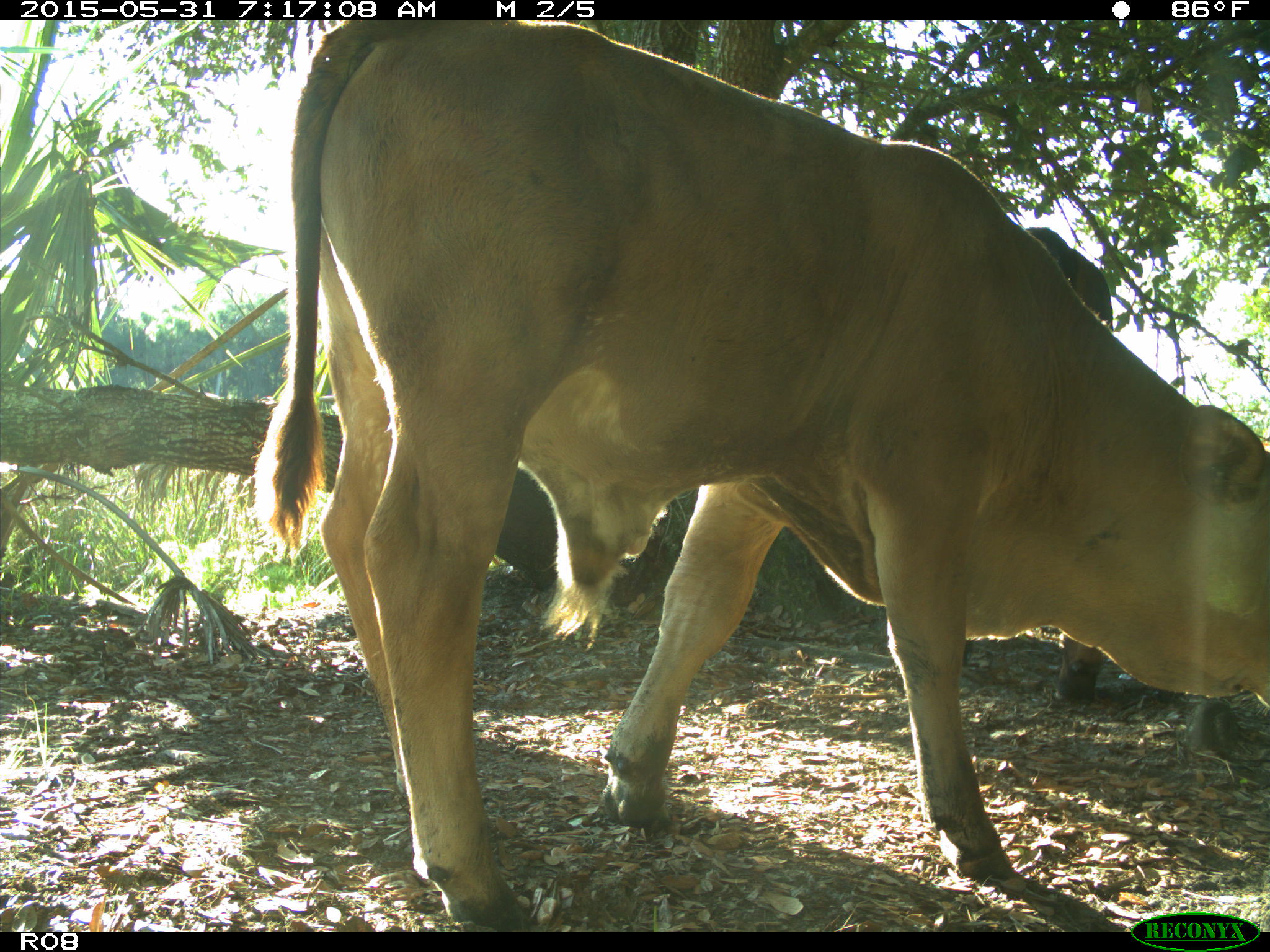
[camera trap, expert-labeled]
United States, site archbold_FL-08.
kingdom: Animalia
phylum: Chordata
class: Mammalia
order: Artiodactyla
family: Bovidae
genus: Bos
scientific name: Bos taurus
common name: domestic cow